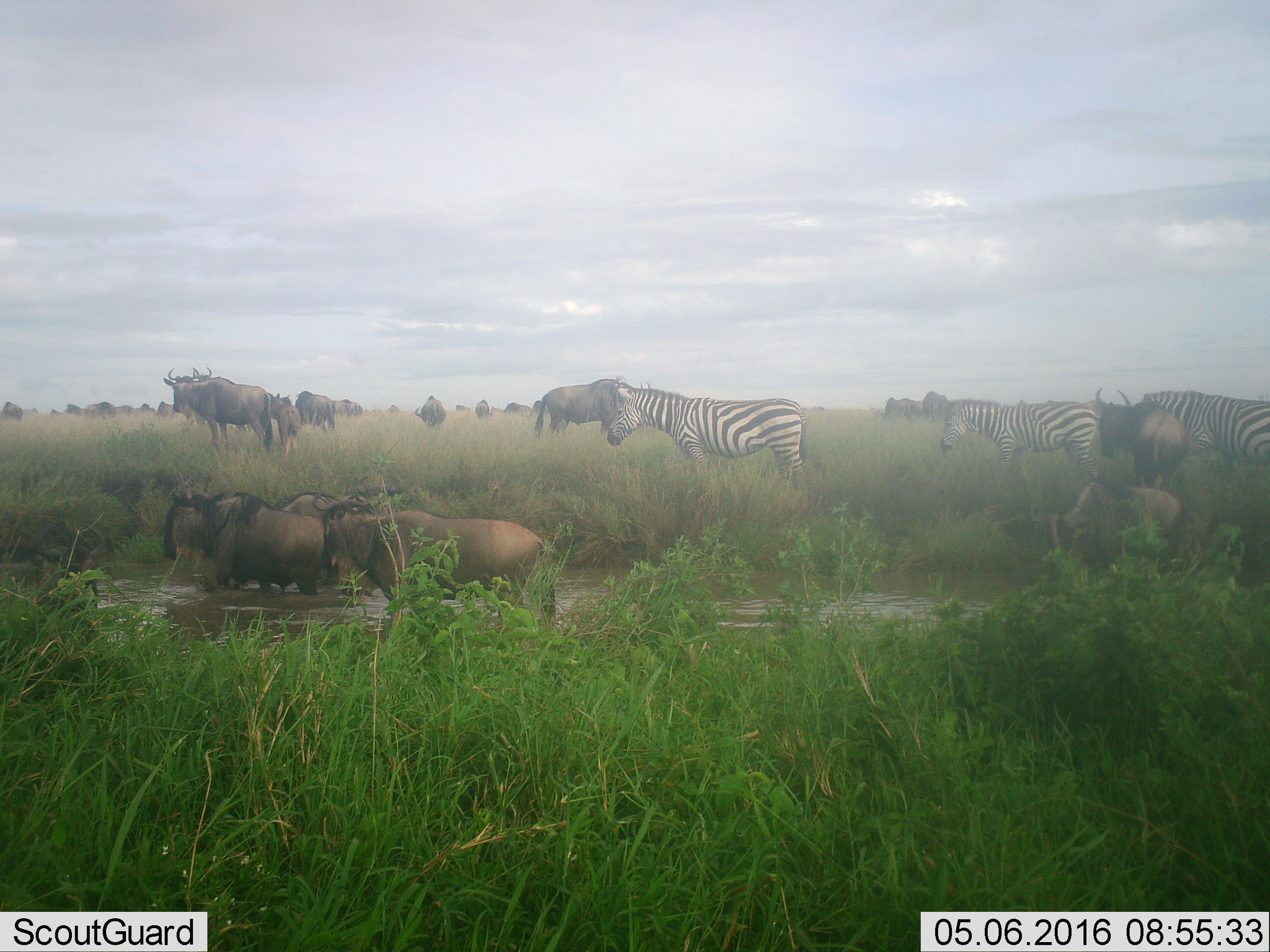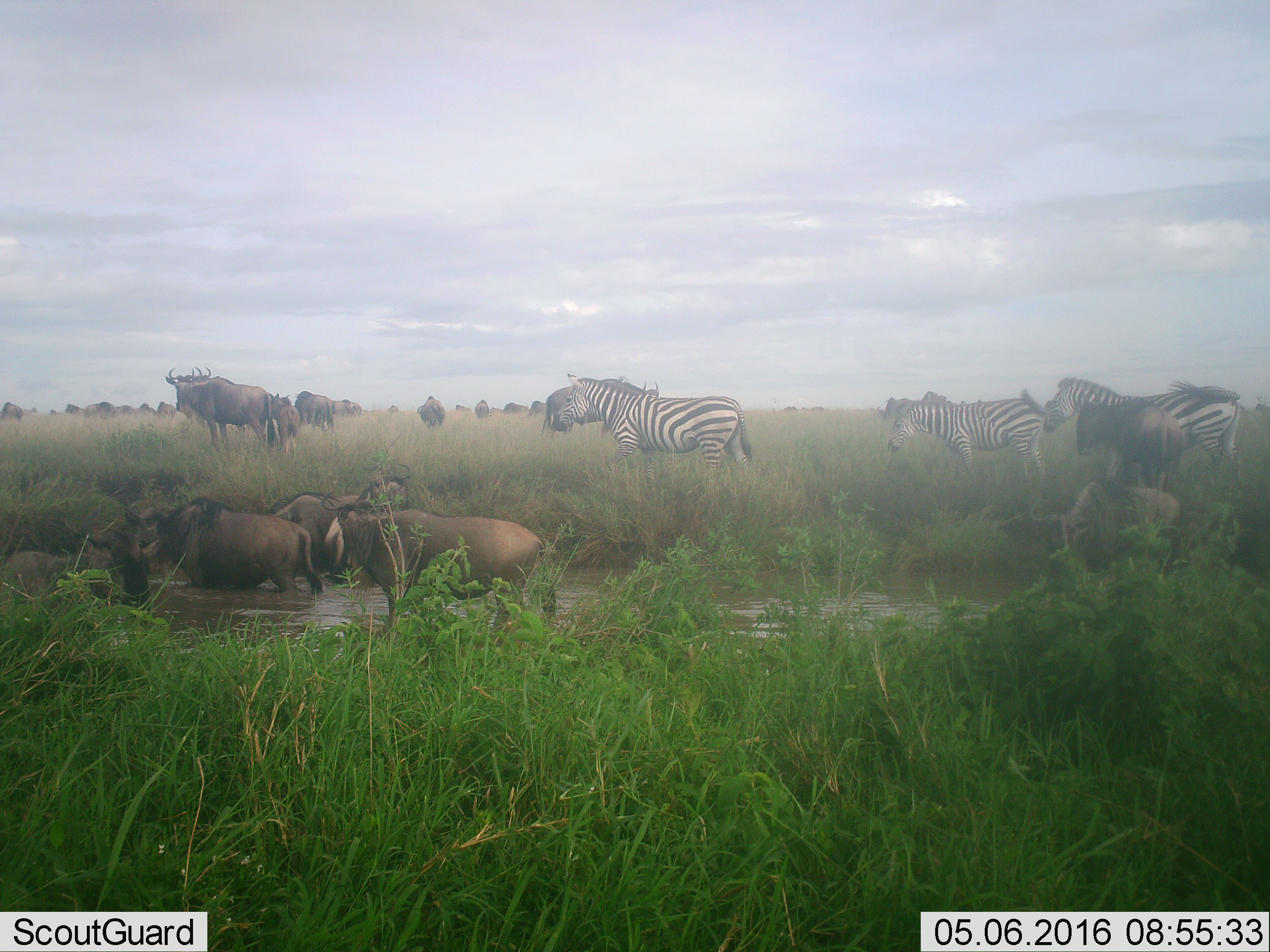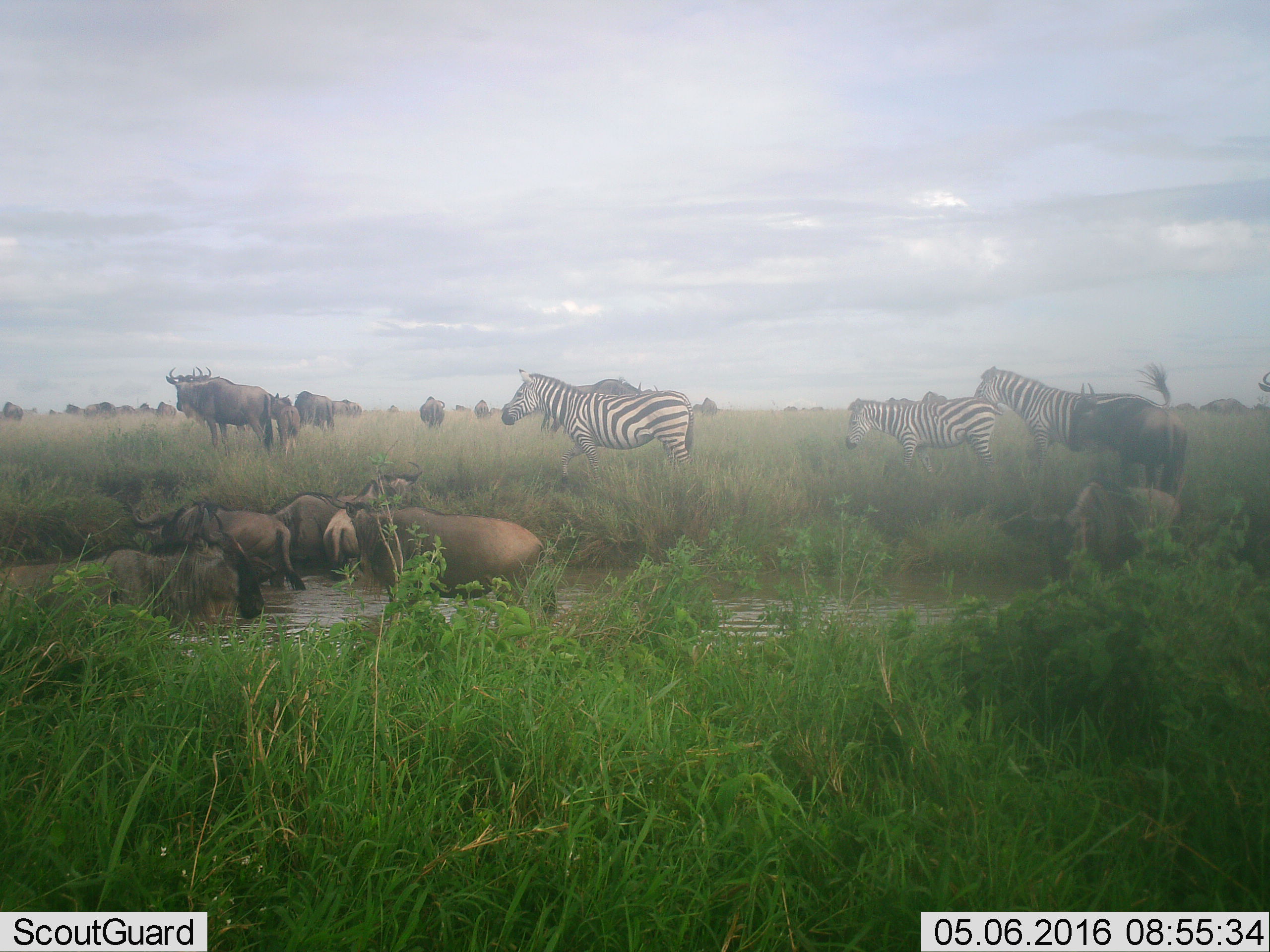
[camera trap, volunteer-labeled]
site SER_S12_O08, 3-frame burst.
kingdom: Animalia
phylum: Chordata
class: Mammalia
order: Artiodactyla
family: Bovidae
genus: Connochaetes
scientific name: Connochaetes taurinus taurinus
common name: blue wildebeest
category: wildebeestblue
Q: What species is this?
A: Wildebeestblue (blue wildebeest) (Connochaetes taurinus taurinus).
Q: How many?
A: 11-50.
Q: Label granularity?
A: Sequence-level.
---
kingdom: Animalia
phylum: Chordata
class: Mammalia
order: Perissodactyla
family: Equidae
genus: Equus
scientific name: Equus quagga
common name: plains zebra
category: zebraplains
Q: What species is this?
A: Zebraplains (plains zebra) (Equus quagga).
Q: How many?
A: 3.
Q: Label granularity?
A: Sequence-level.